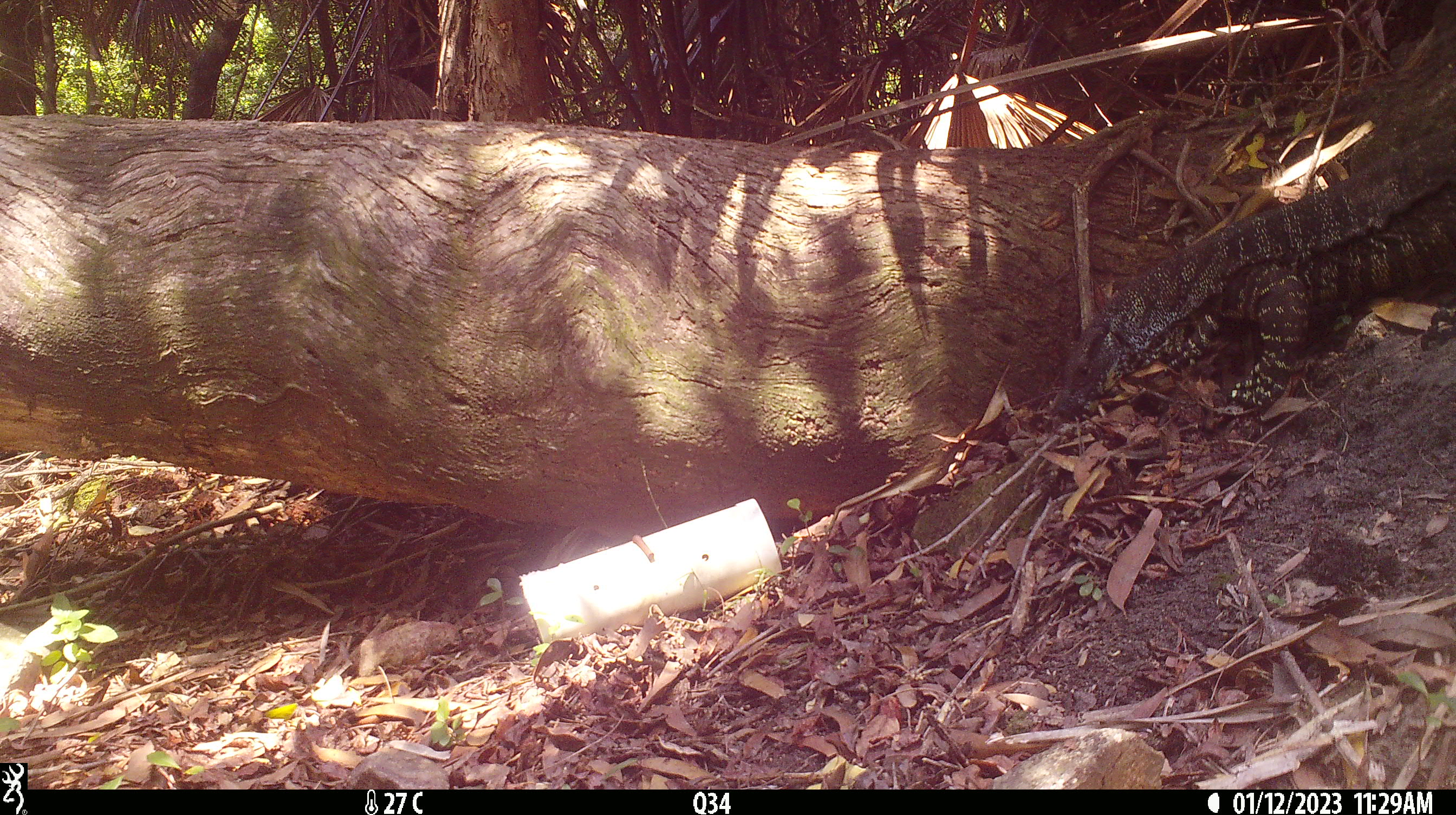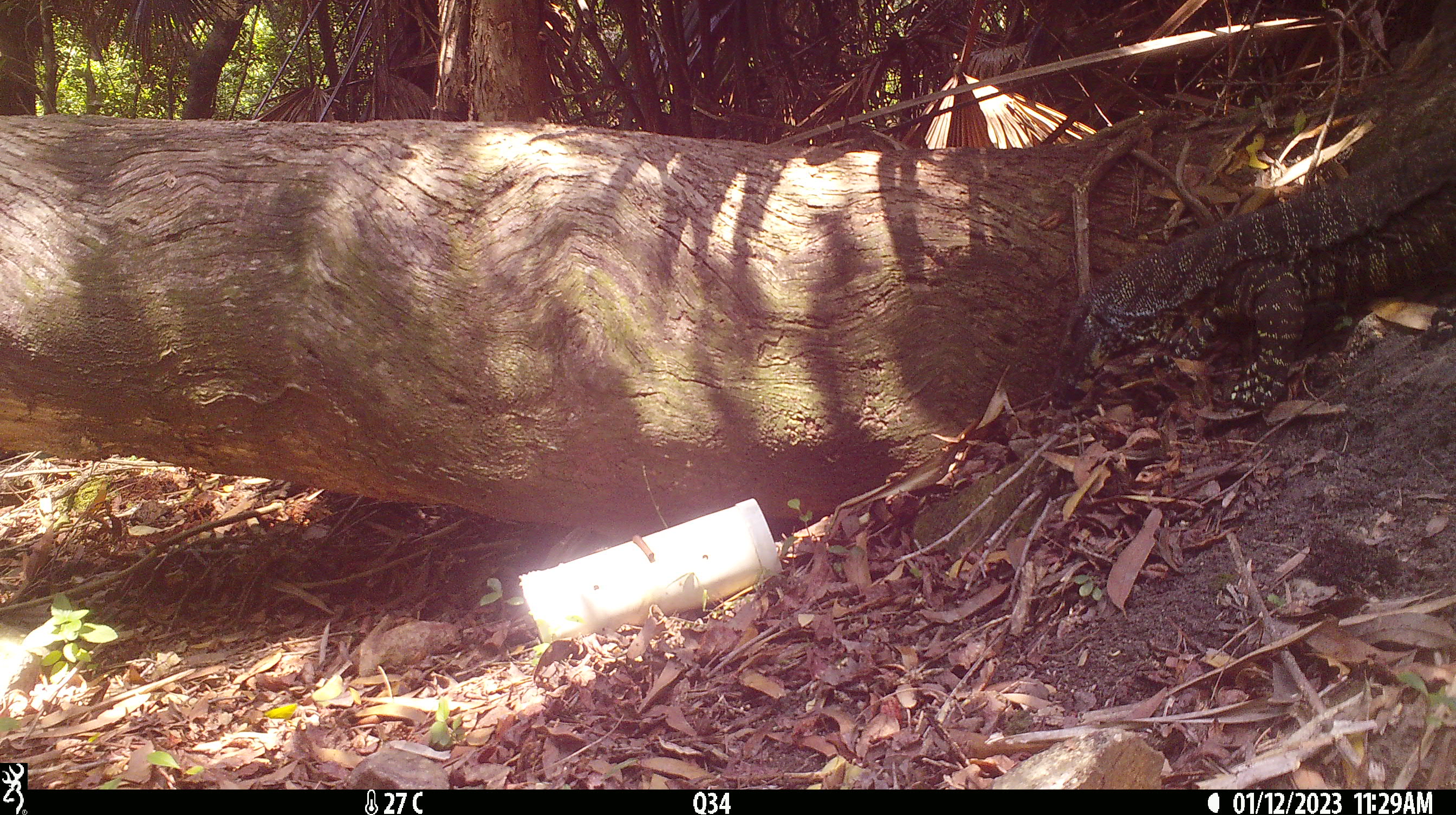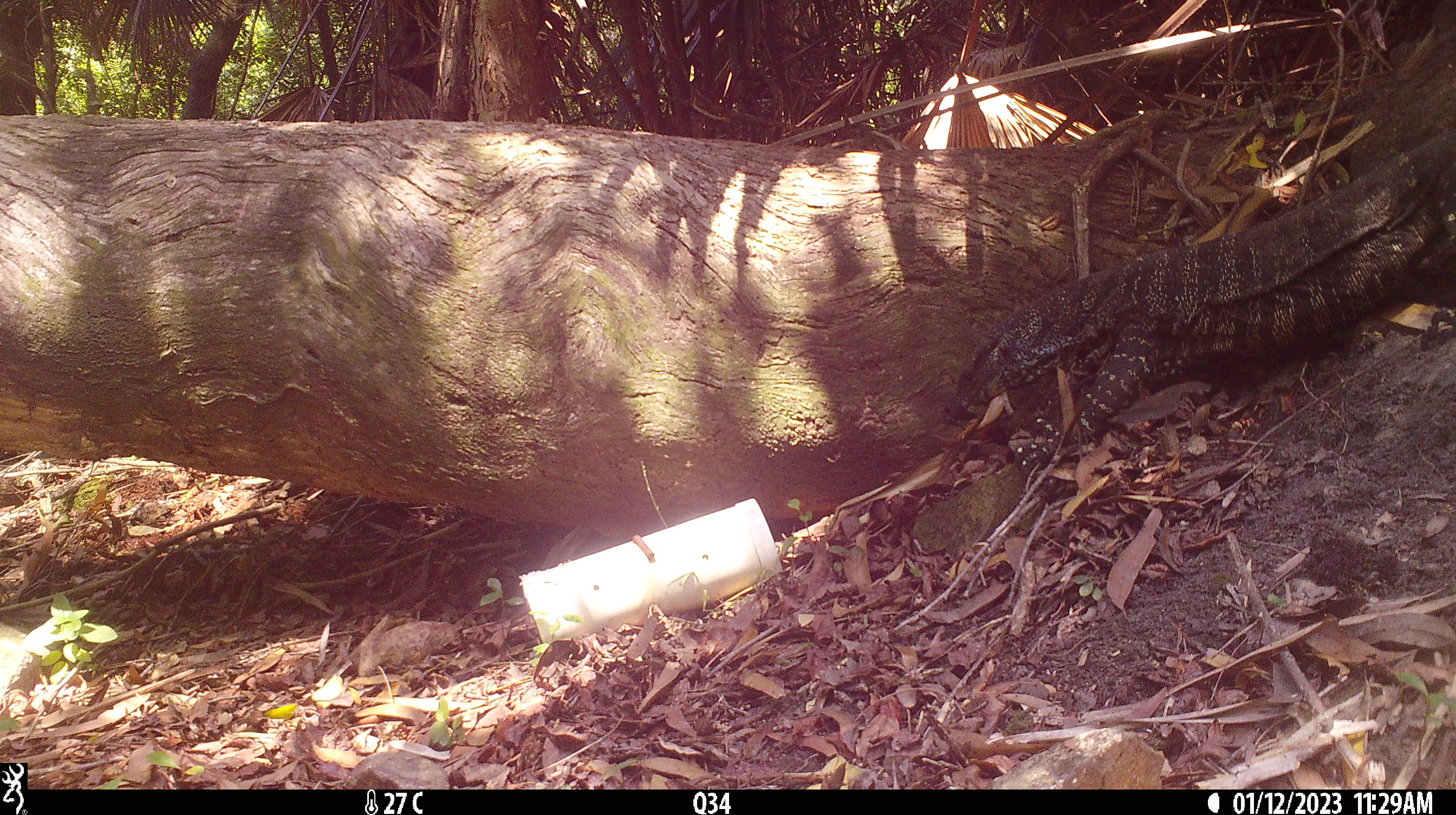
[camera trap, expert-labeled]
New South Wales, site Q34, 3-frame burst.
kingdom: Animalia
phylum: Chordata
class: Reptilia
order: Squamata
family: Varanidae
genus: Varanus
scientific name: Varanus varius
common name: lace monitor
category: goanna